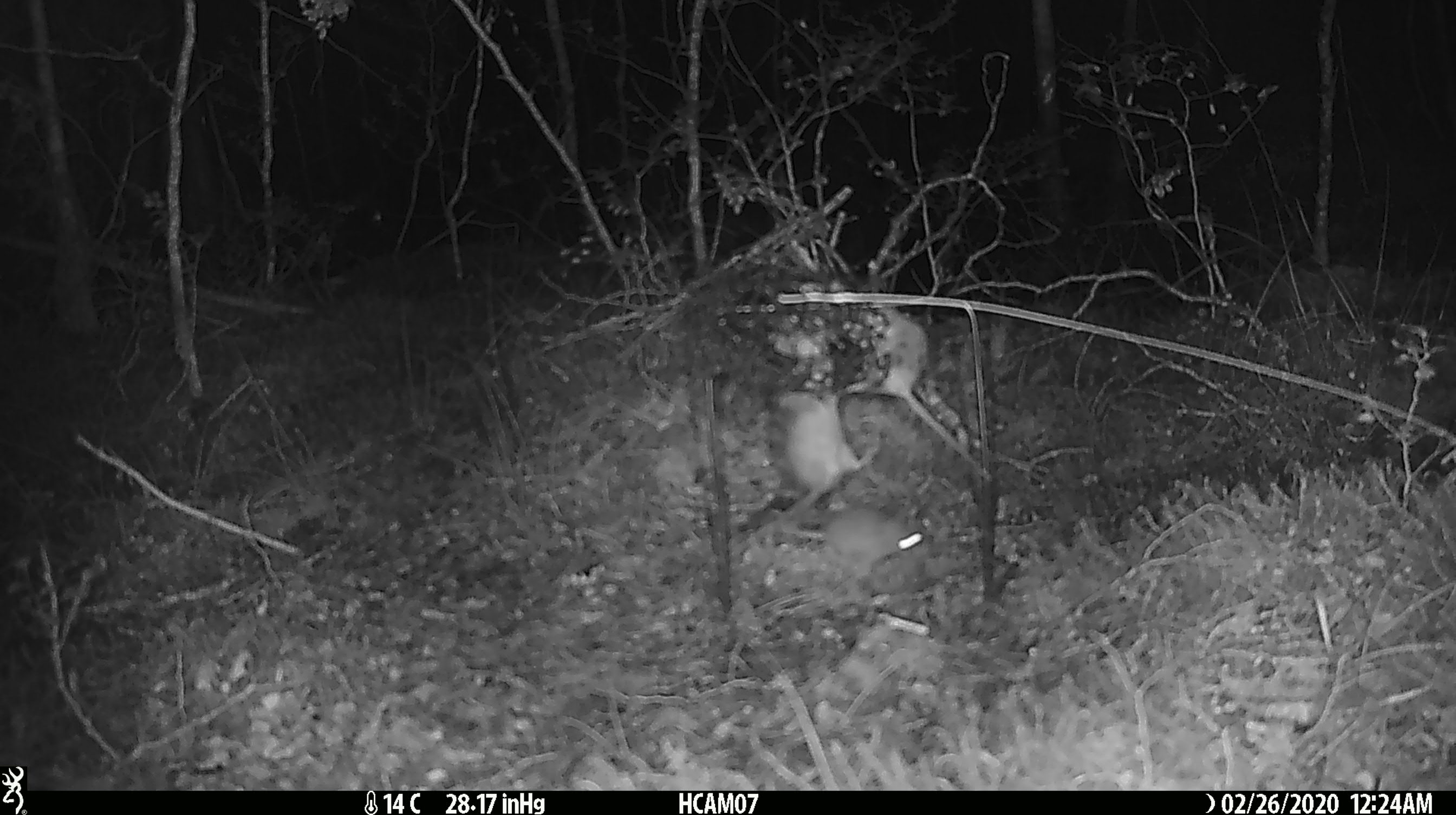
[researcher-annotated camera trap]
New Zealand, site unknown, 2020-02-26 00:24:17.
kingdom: Animalia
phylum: Chordata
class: Mammalia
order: Rodentia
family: Muridae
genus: Mus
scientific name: Mus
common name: mouse